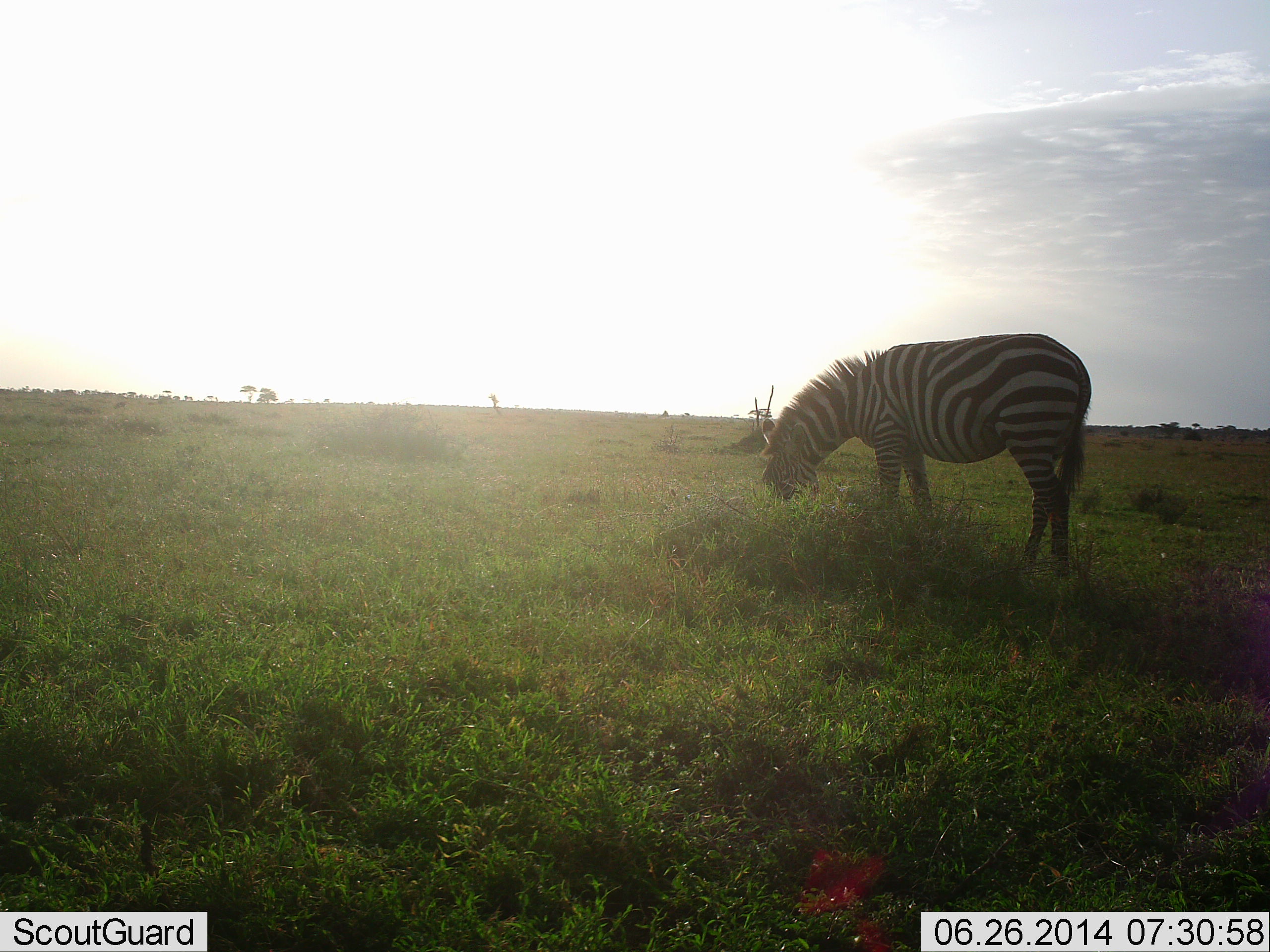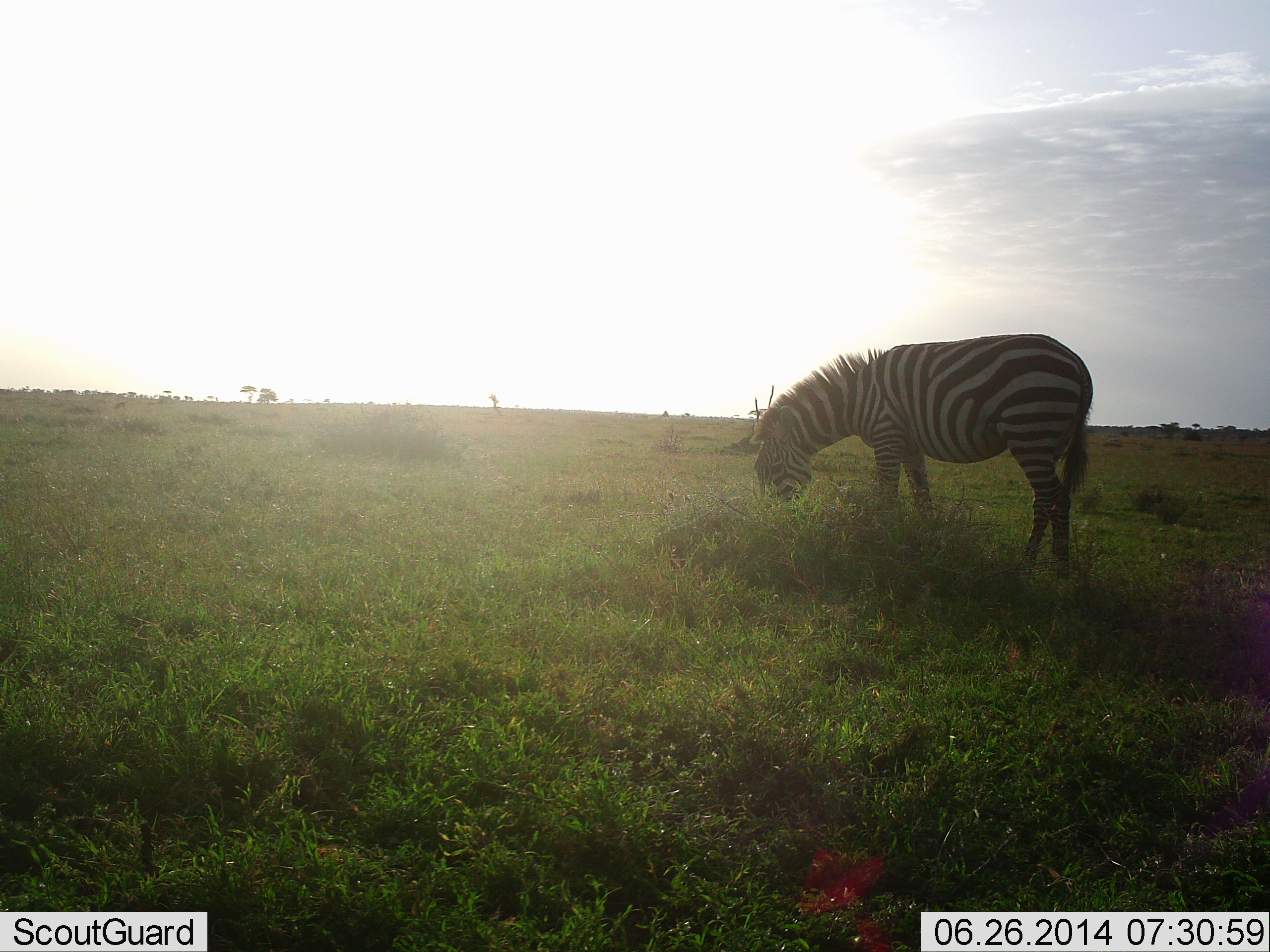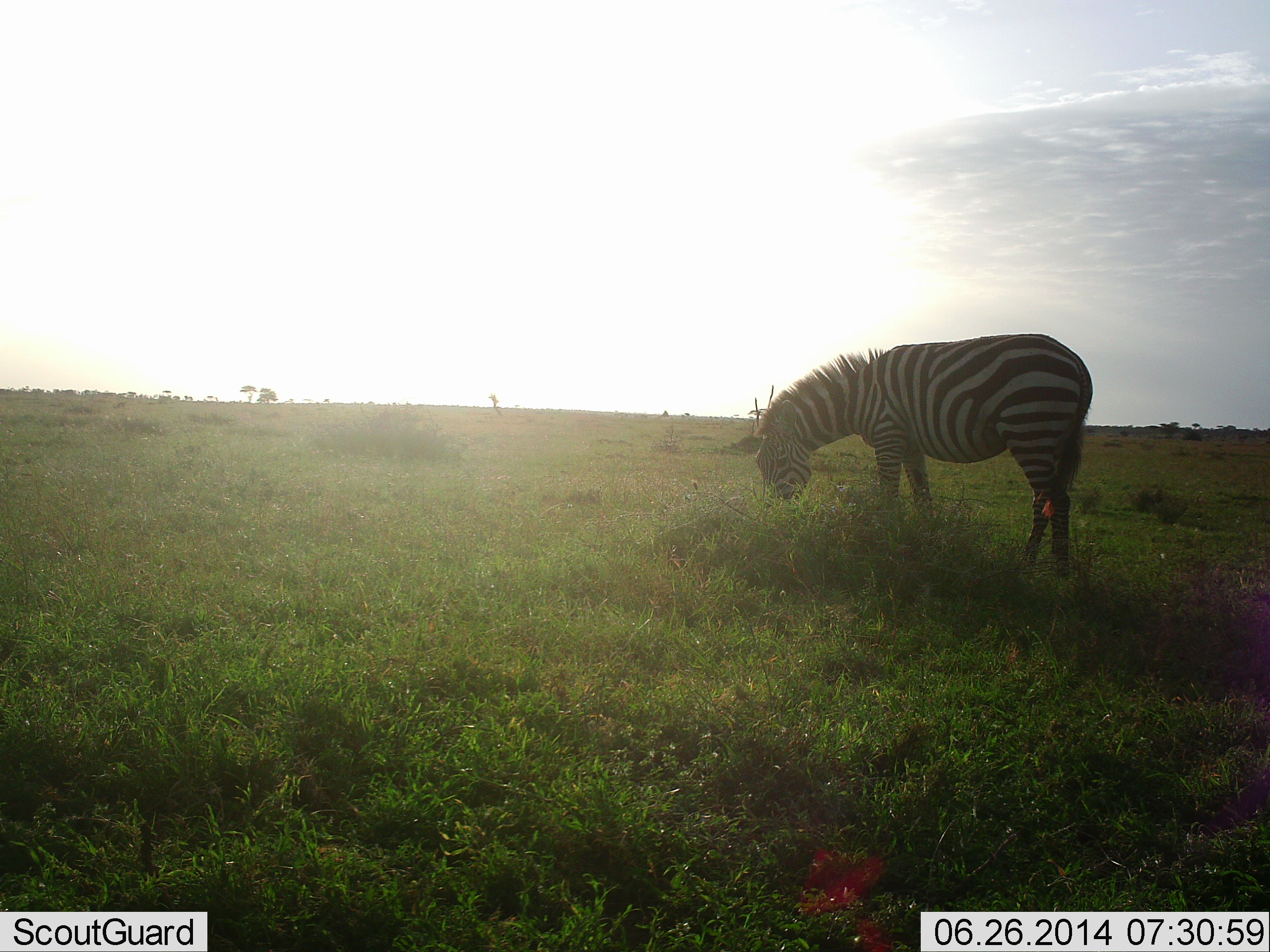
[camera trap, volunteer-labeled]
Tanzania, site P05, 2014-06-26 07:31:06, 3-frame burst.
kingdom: Animalia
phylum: Chordata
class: Mammalia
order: Perissodactyla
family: Equidae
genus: Equus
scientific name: Equus quagga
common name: plains zebra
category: zebra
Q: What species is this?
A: Zebra (plains zebra) (Equus quagga).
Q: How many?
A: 1.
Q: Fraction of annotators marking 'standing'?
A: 20%.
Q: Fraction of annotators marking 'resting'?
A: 0%.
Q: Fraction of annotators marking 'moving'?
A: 10%.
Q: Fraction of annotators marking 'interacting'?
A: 0%.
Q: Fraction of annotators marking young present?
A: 0%.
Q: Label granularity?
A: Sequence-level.